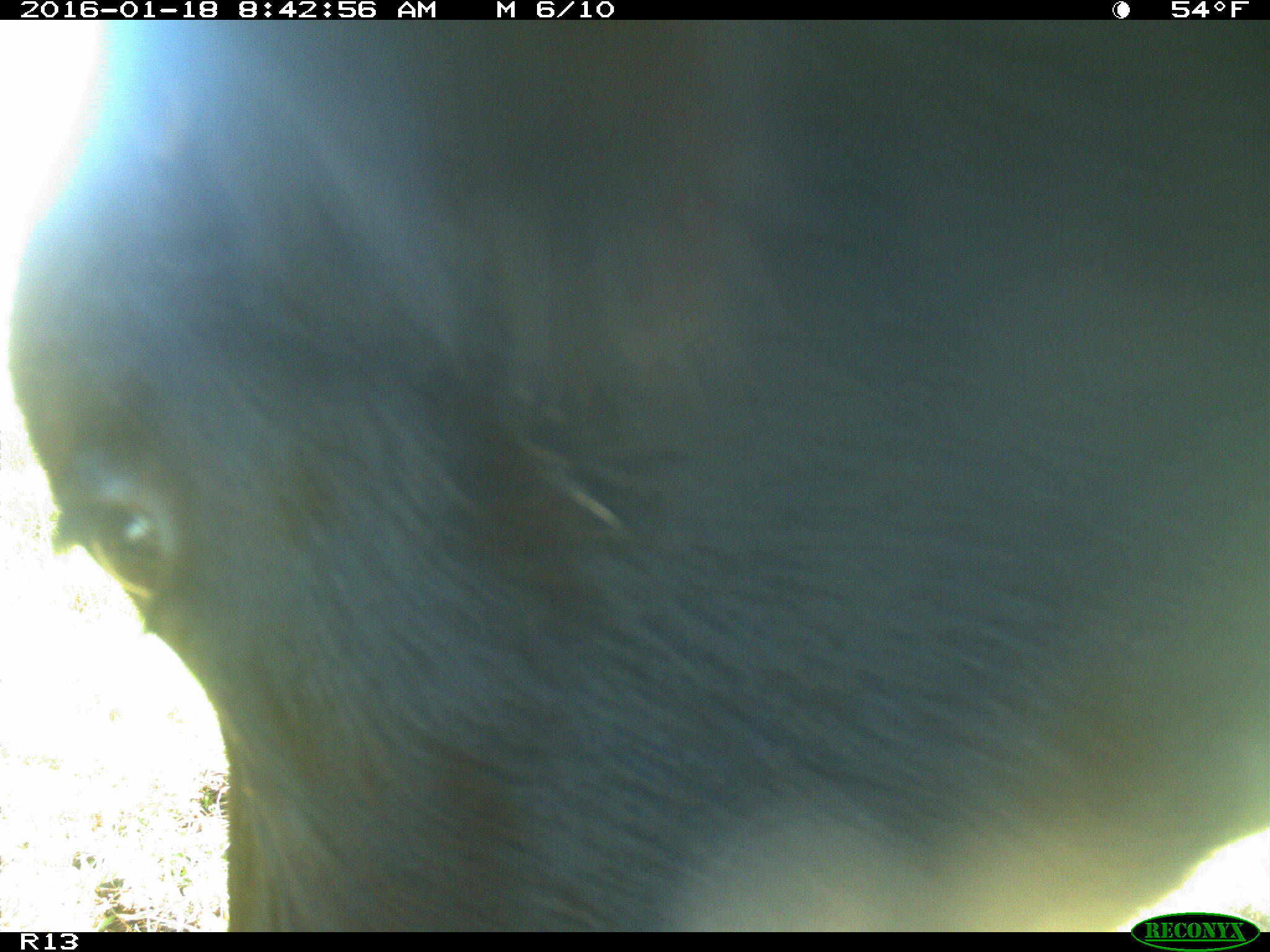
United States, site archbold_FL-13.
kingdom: Animalia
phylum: Chordata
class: Mammalia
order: Artiodactyla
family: Bovidae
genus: Bos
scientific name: Bos taurus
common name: domestic cow